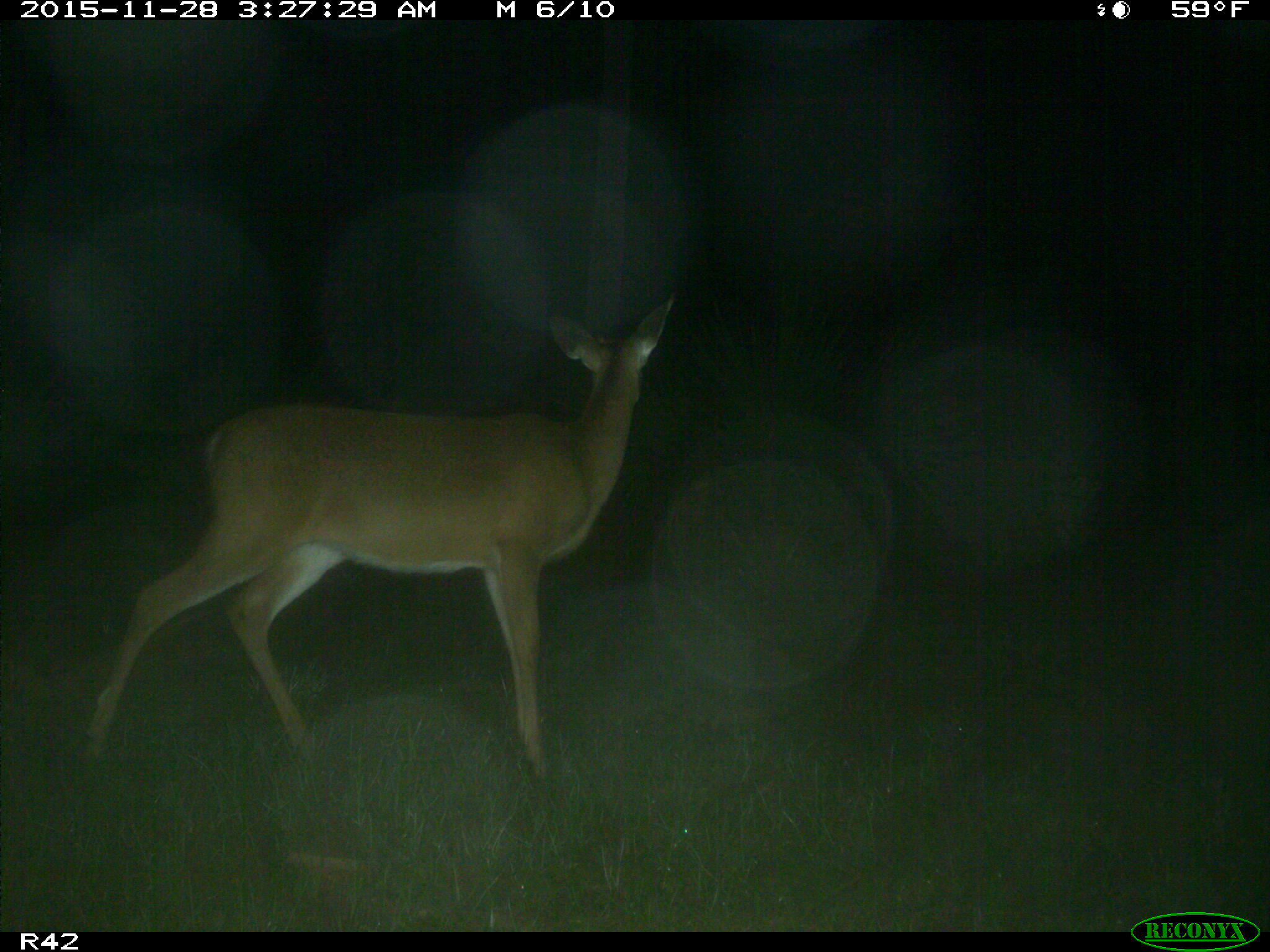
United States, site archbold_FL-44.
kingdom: Animalia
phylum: Chordata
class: Mammalia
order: Artiodactyla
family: Cervidae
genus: Odocoileus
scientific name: Odocoileus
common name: deer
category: unidentified deer